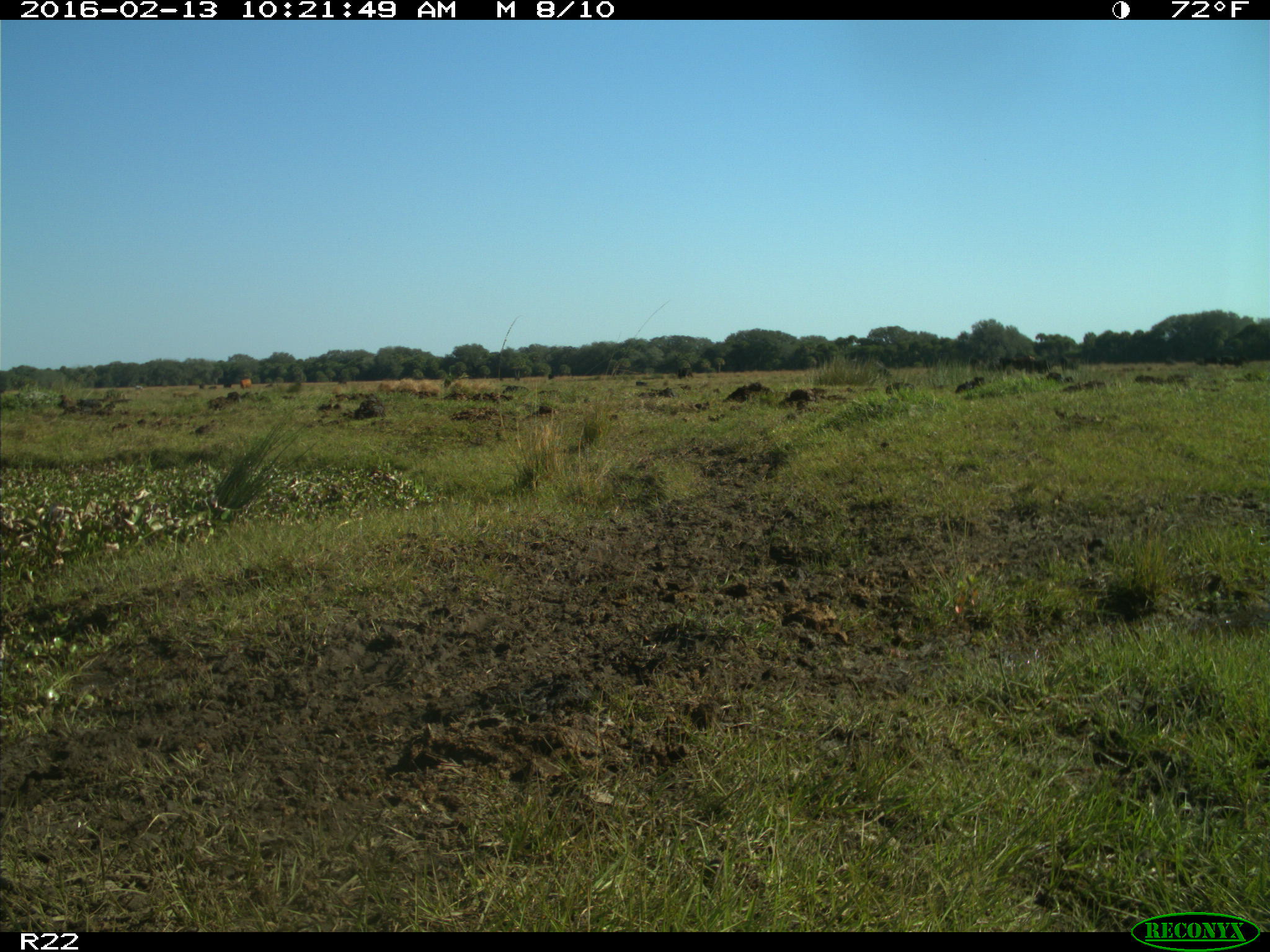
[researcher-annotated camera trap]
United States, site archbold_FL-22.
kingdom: Animalia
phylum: Chordata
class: Mammalia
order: Artiodactyla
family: Bovidae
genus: Bos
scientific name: Bos taurus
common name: domestic cow